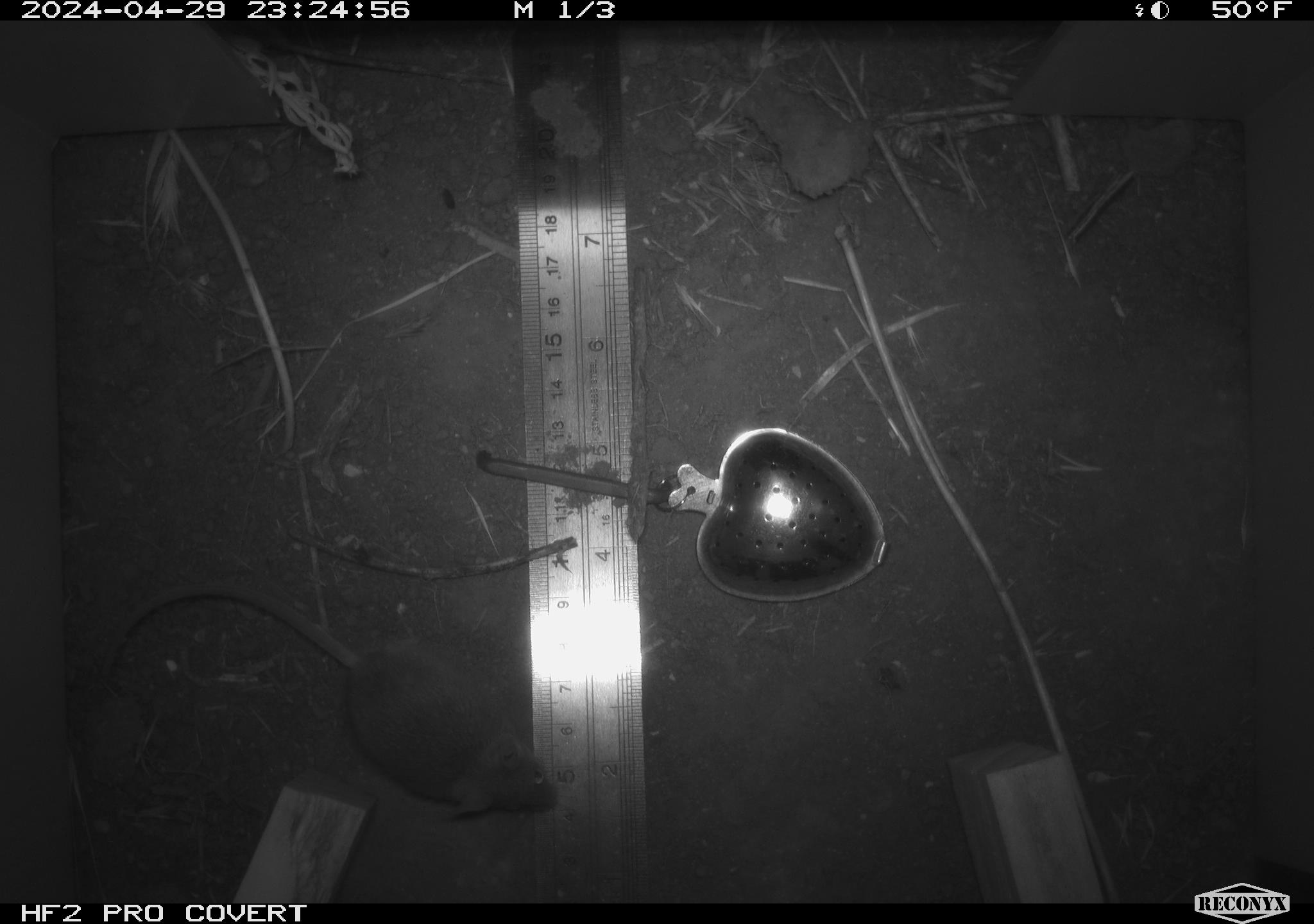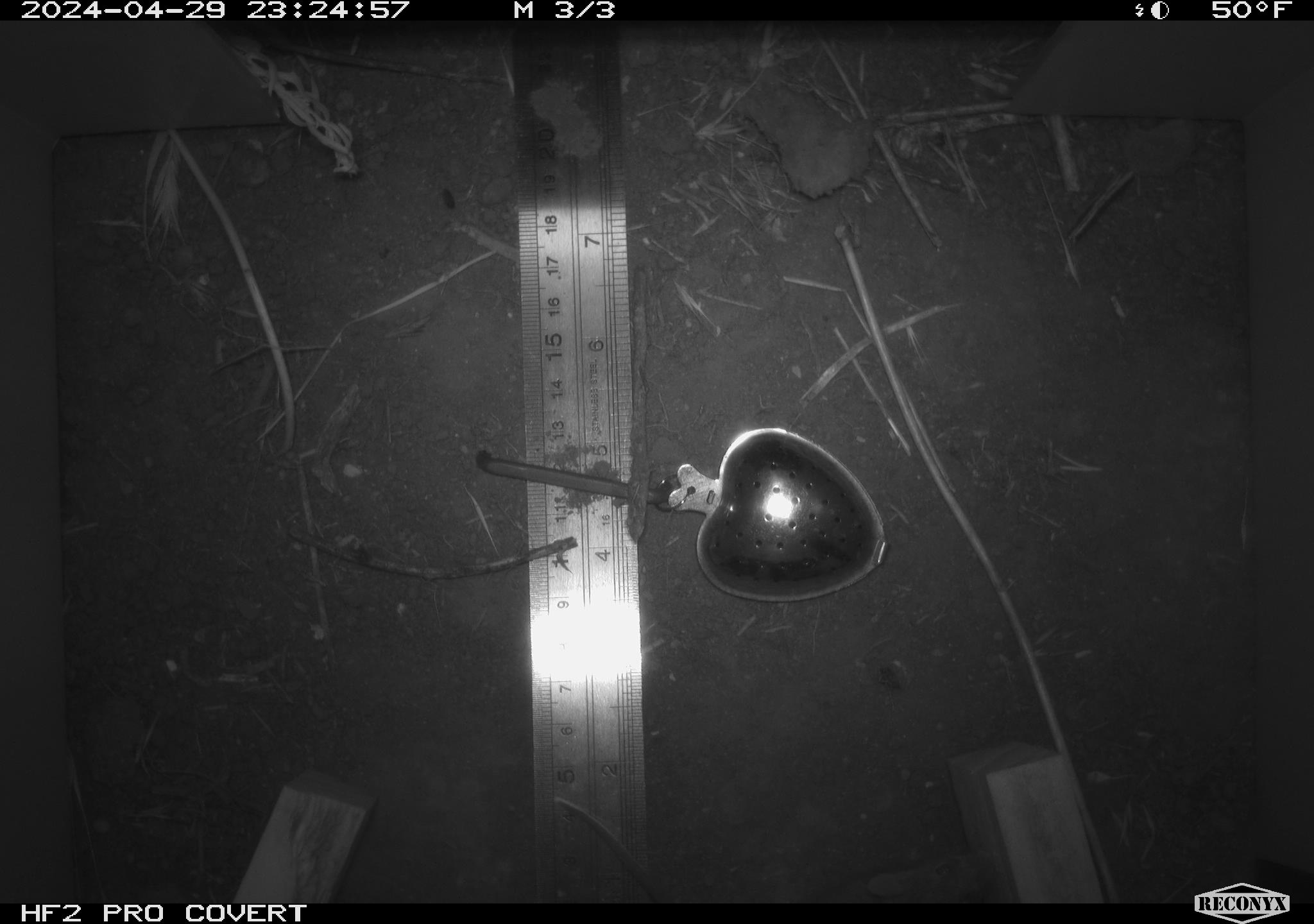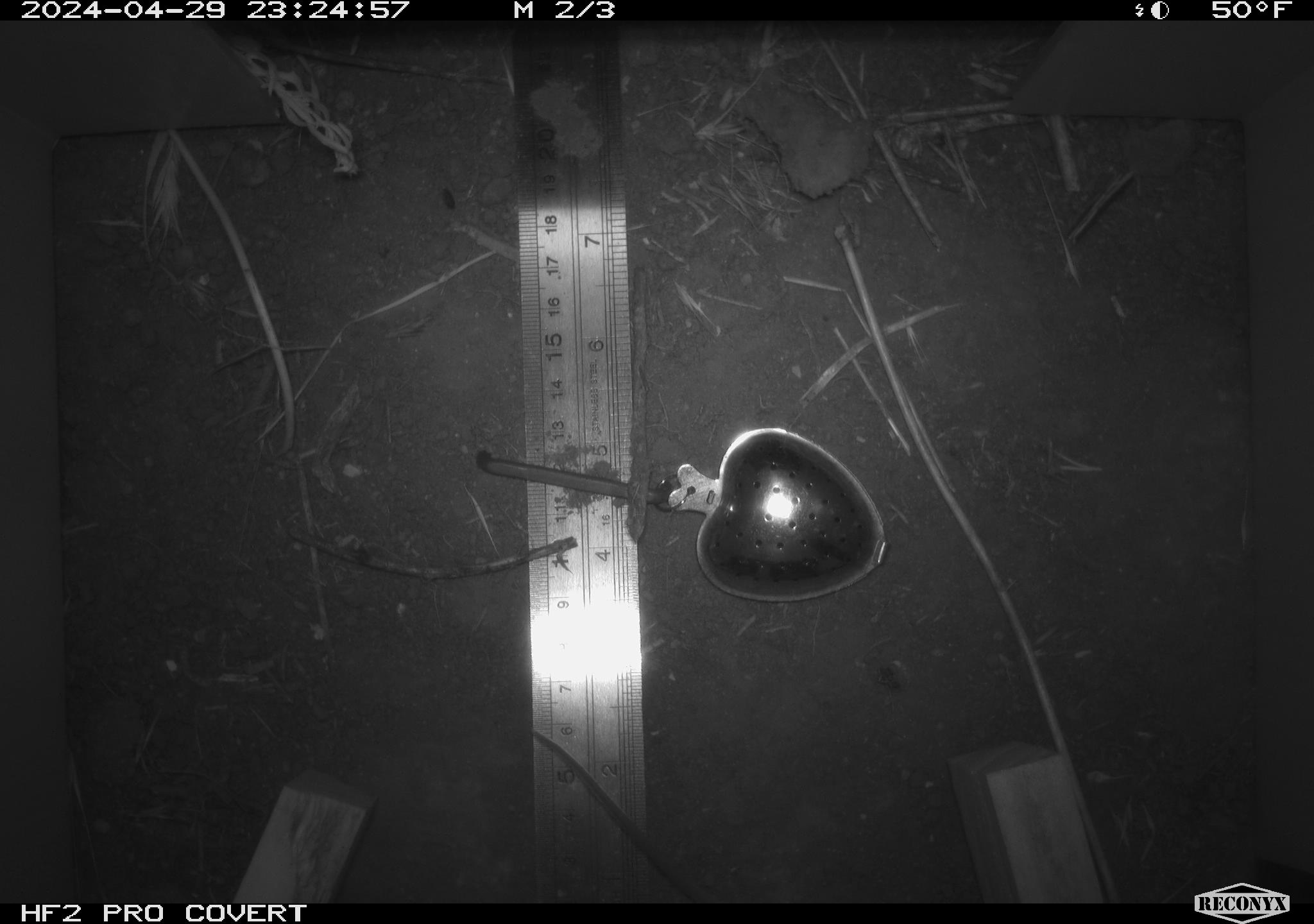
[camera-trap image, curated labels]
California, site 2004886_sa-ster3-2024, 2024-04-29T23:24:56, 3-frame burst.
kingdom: Animalia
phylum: Chordata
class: Mammalia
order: Rodentia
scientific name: Rodentia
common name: mouse species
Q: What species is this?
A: Mouse species (Rodentia).